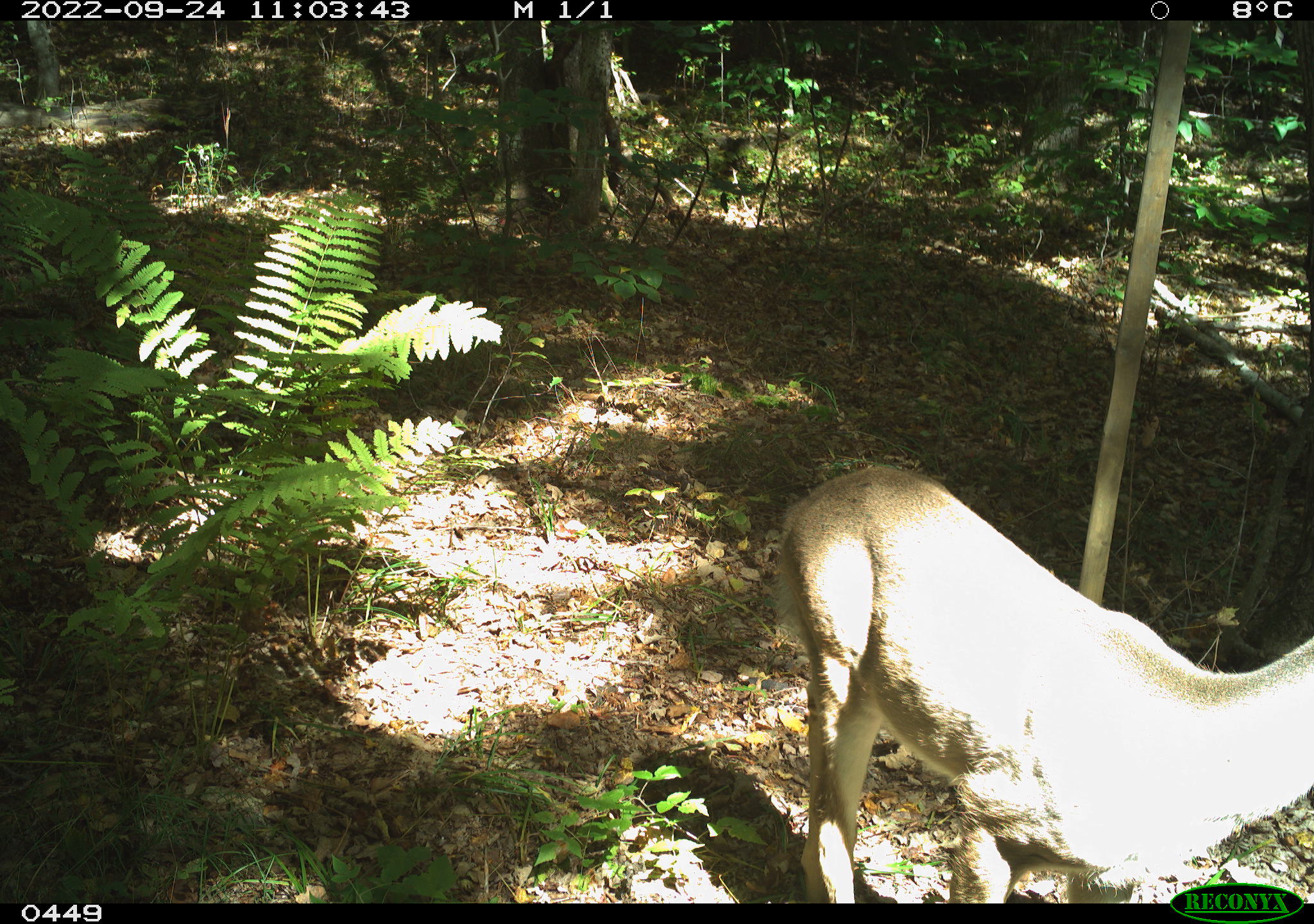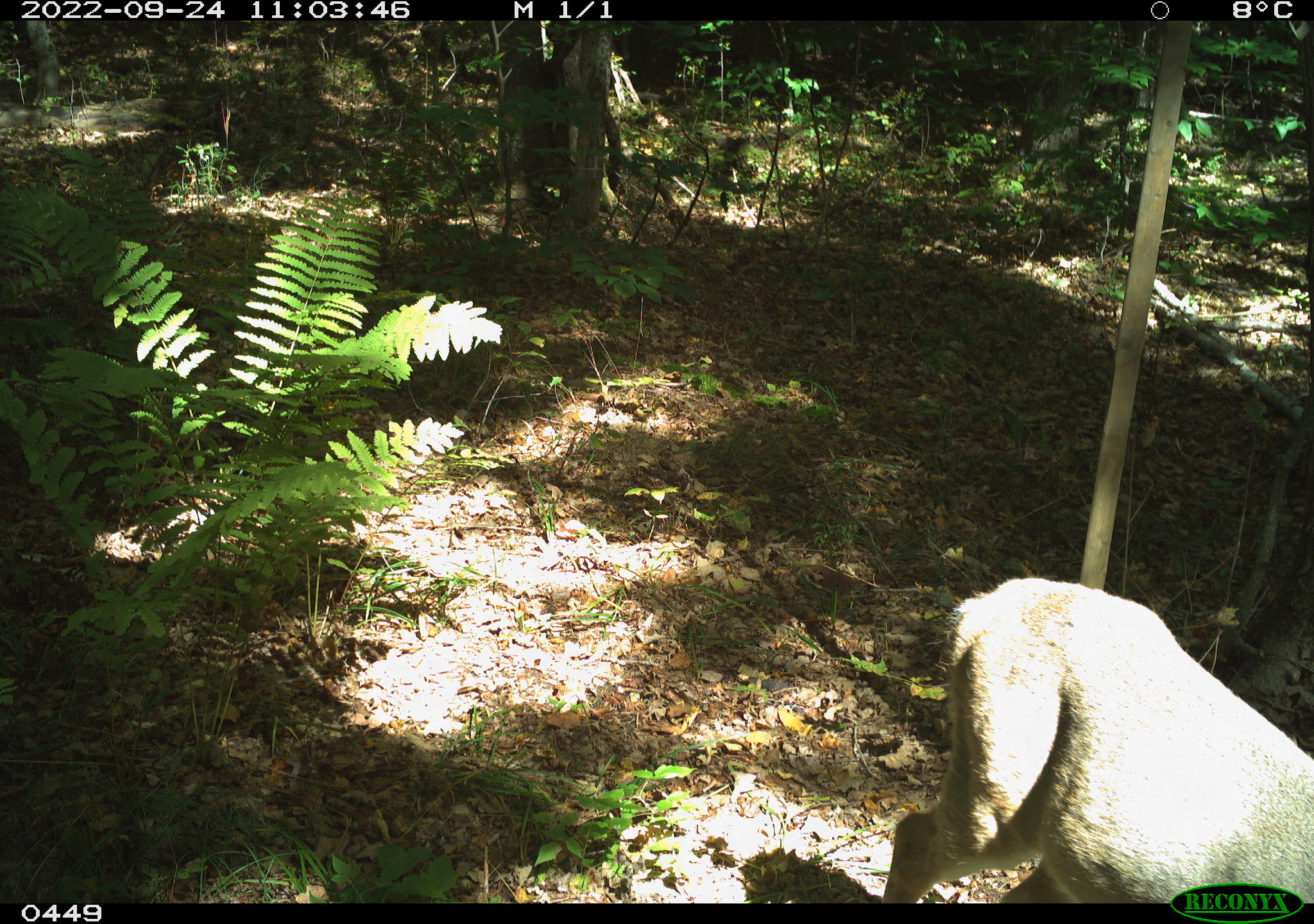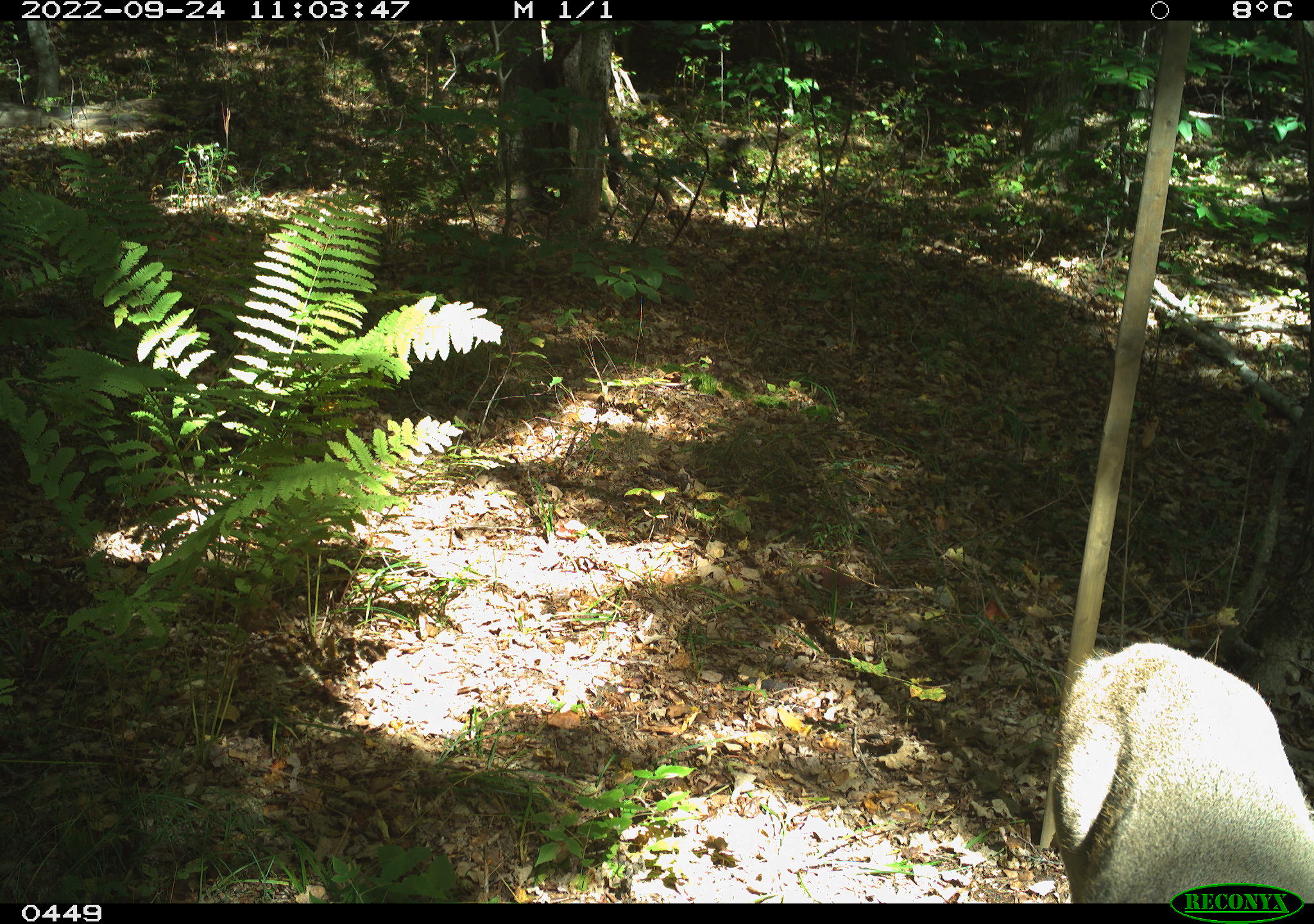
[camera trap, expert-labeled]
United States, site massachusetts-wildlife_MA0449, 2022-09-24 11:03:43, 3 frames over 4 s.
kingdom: Animalia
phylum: Chordata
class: Mammalia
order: Artiodactyla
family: Cervidae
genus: Odocoileus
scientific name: Odocoileus virginianus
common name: white-tailed deer